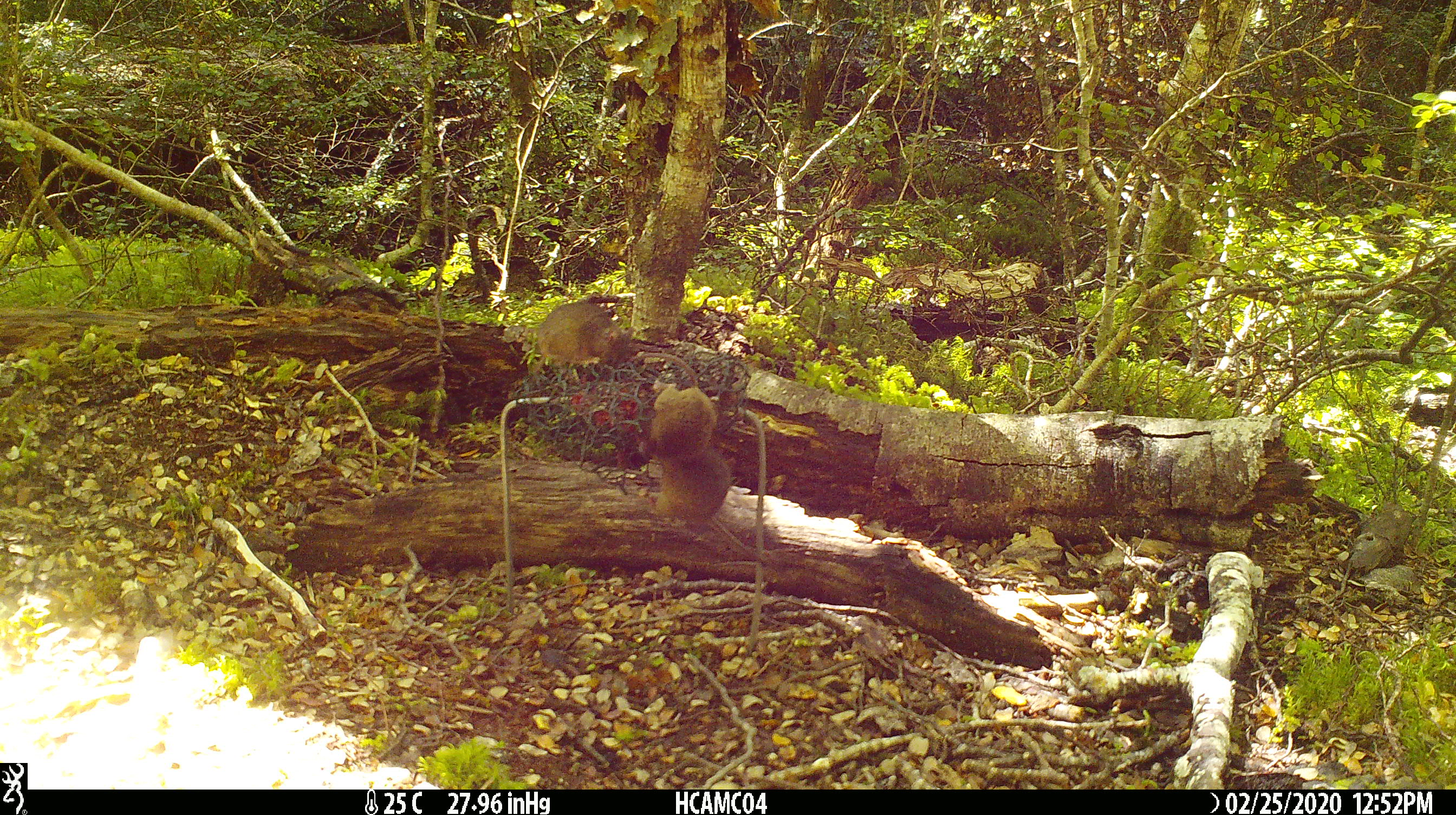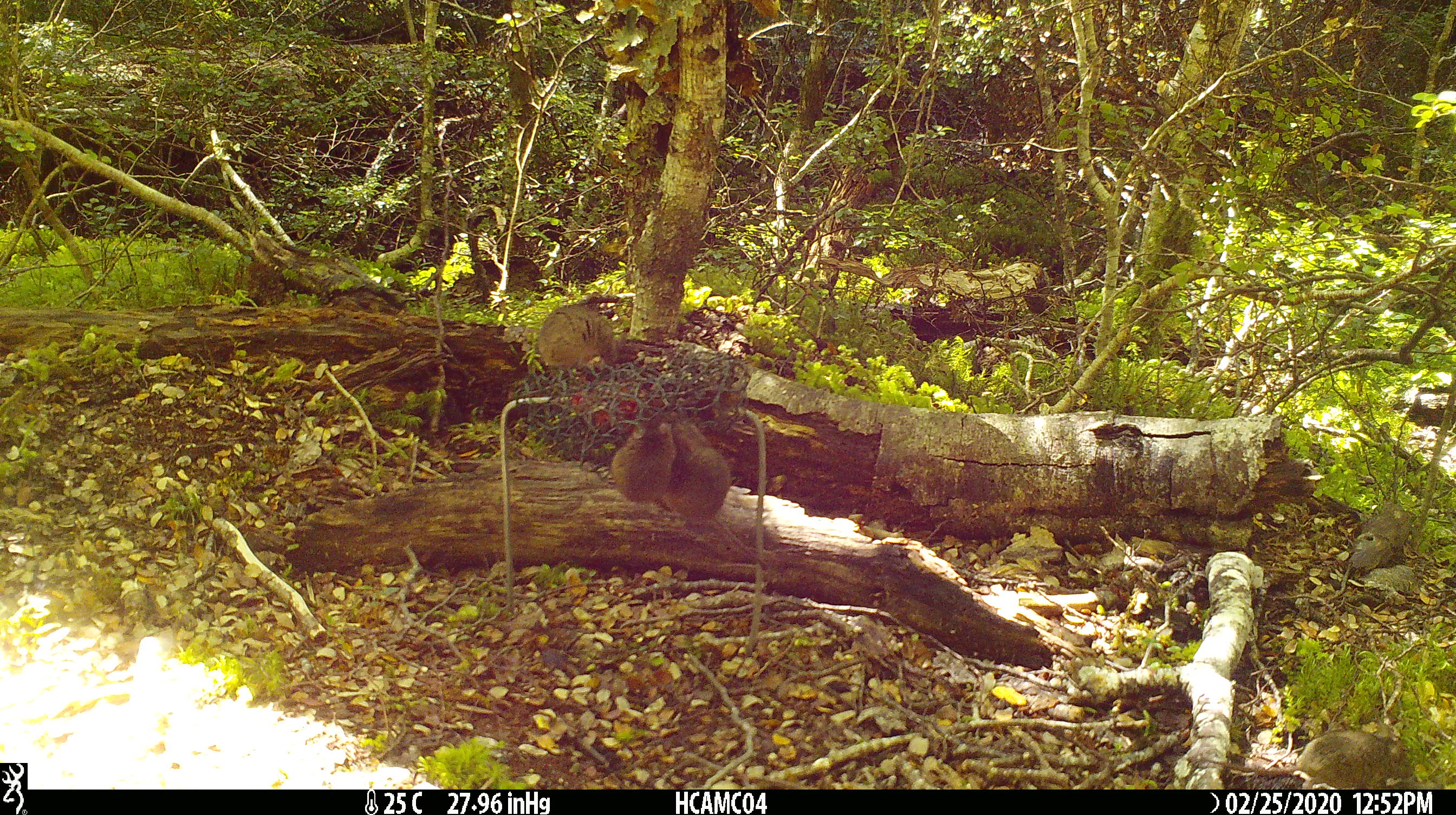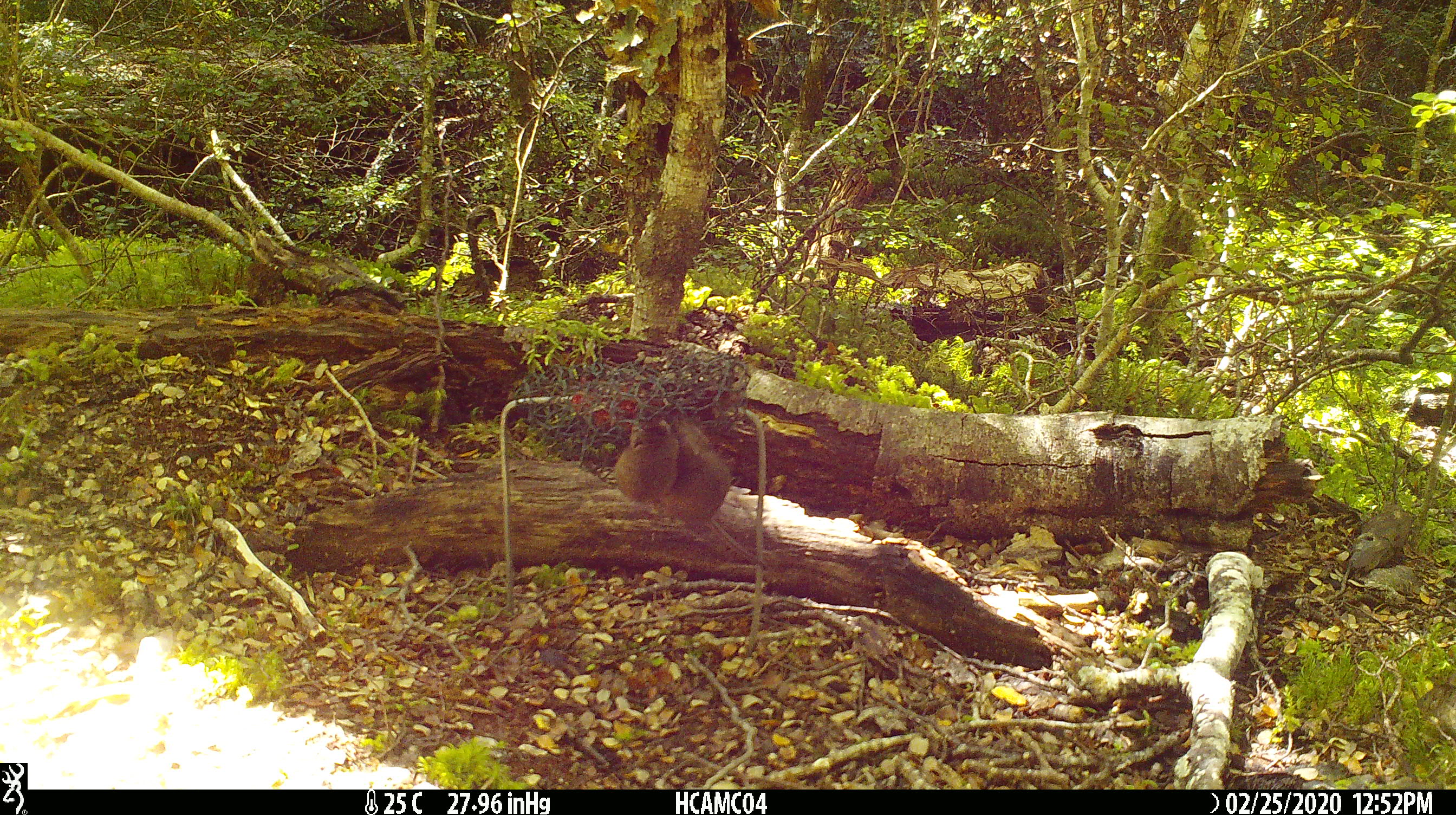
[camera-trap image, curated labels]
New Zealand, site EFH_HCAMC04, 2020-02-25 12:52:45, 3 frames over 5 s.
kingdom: Animalia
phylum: Chordata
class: Mammalia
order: Rodentia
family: Muridae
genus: Mus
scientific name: Mus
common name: mouse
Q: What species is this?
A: Mouse (Mus).